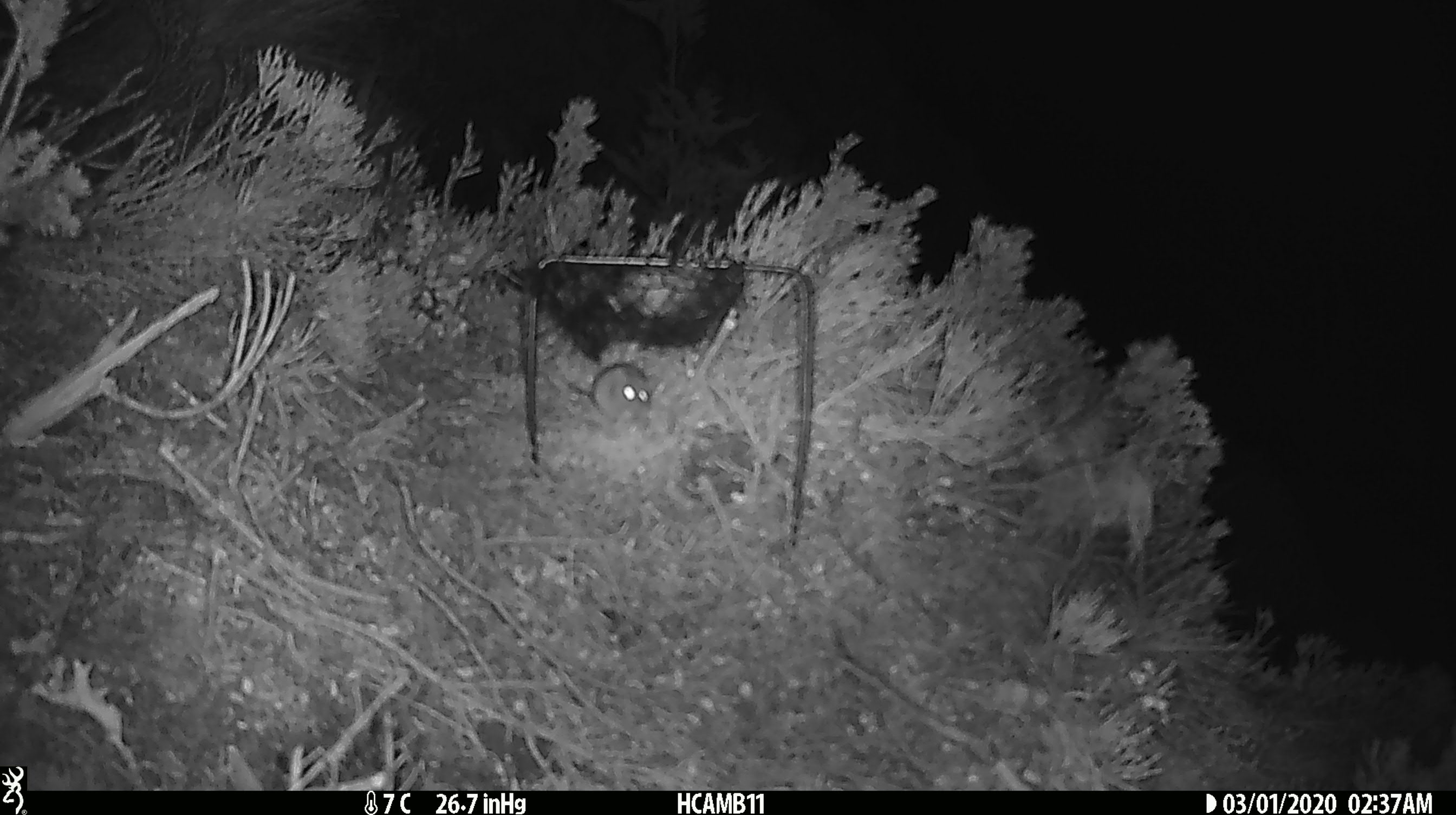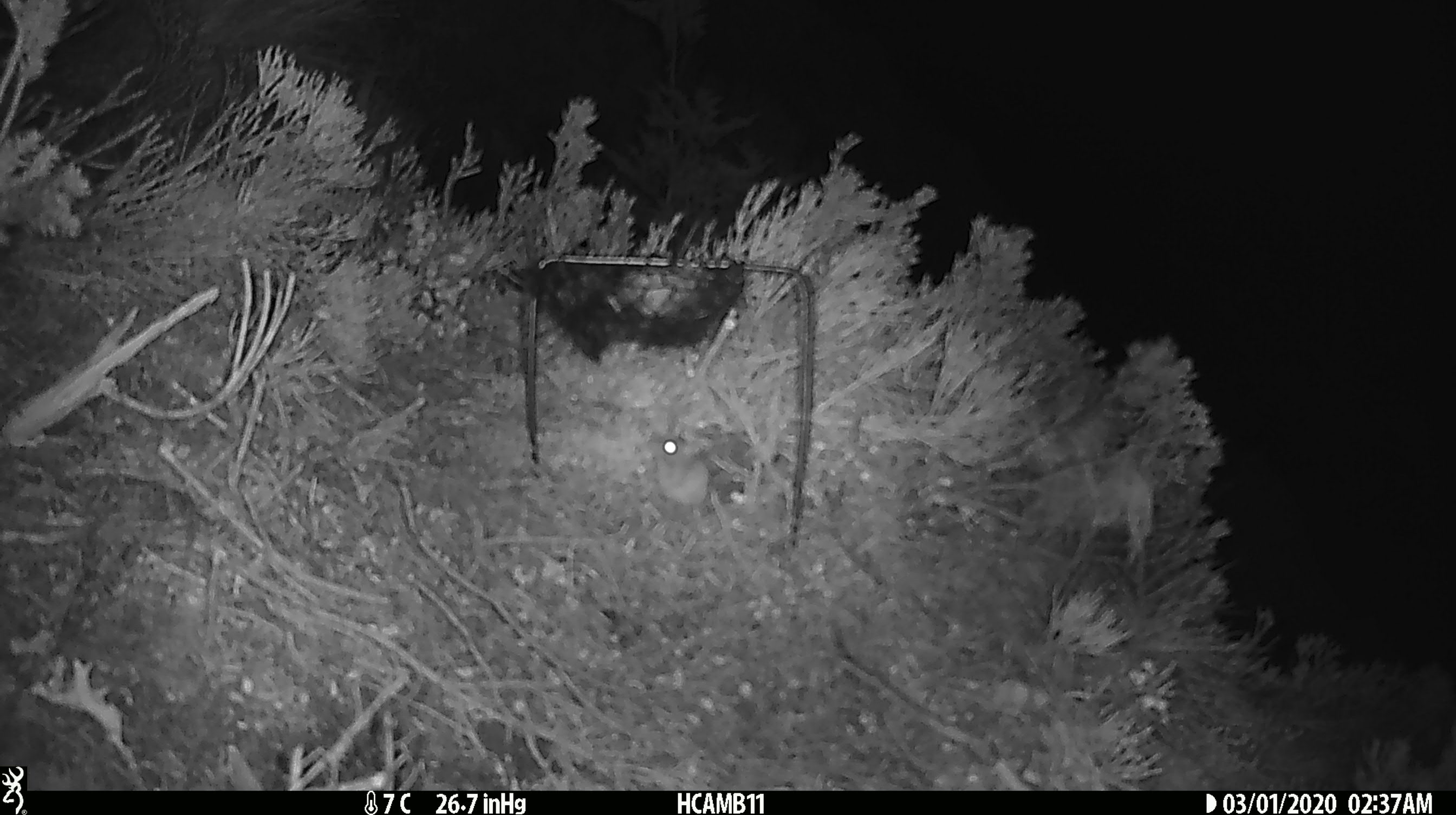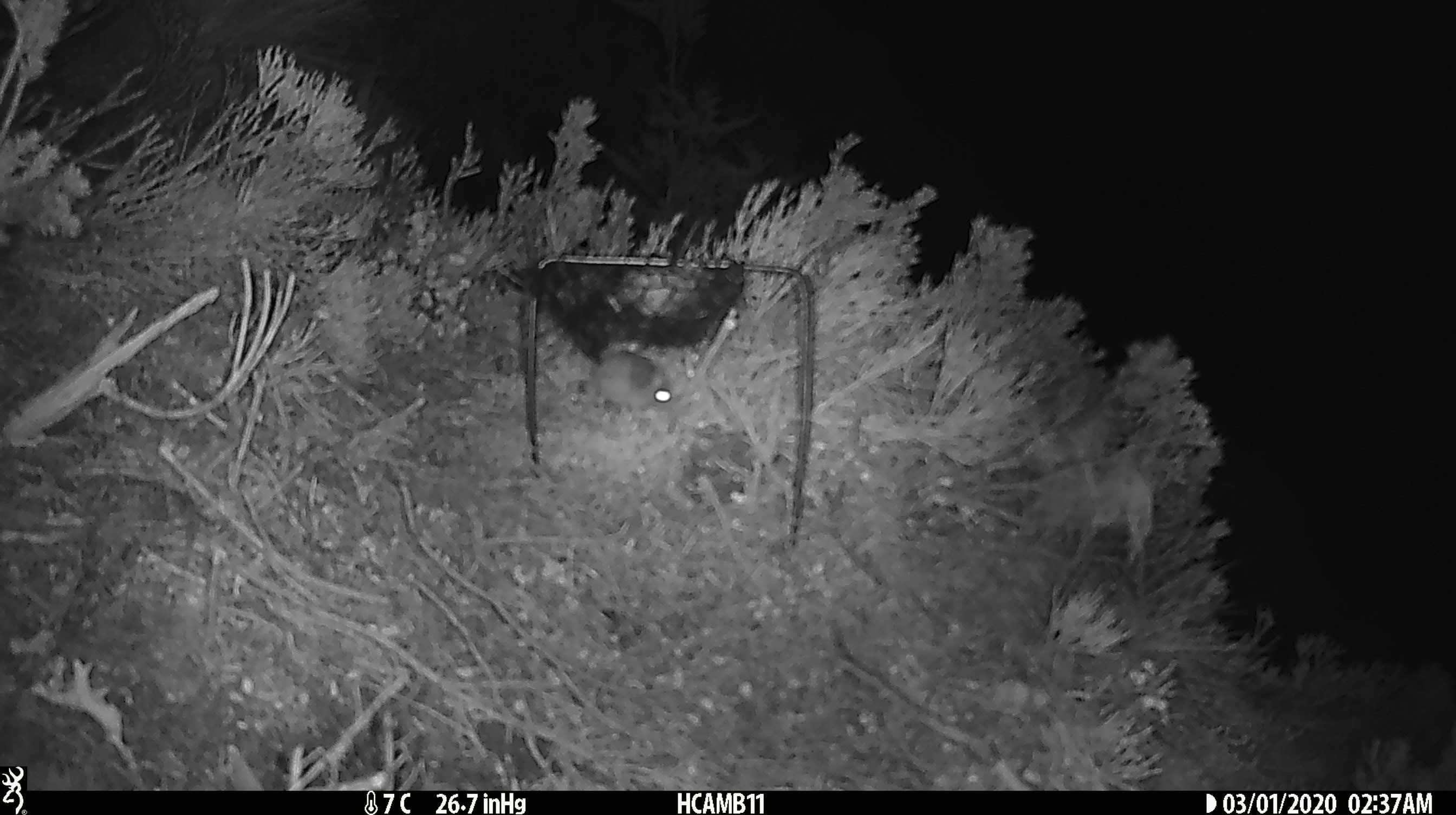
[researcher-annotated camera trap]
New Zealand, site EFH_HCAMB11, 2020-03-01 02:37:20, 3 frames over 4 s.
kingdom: Animalia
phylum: Chordata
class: Mammalia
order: Rodentia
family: Muridae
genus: Mus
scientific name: Mus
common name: mouse